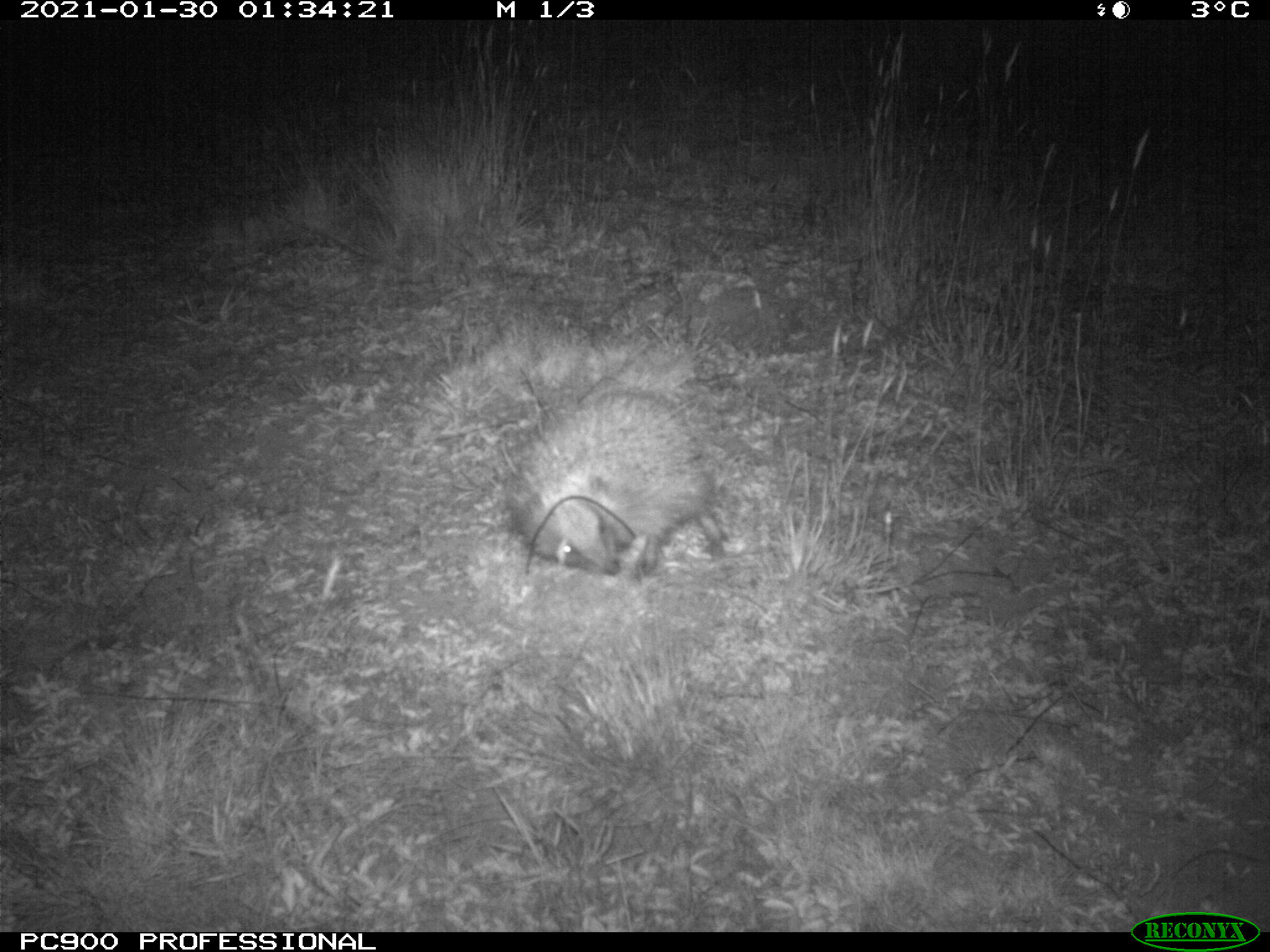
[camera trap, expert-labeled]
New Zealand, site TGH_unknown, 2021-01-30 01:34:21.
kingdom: Animalia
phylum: Chordata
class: Mammalia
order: Eulipotyphla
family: Erinaceidae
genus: Erinaceus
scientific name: Erinaceus europaeus europaeus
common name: european hedgehog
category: hedgehog